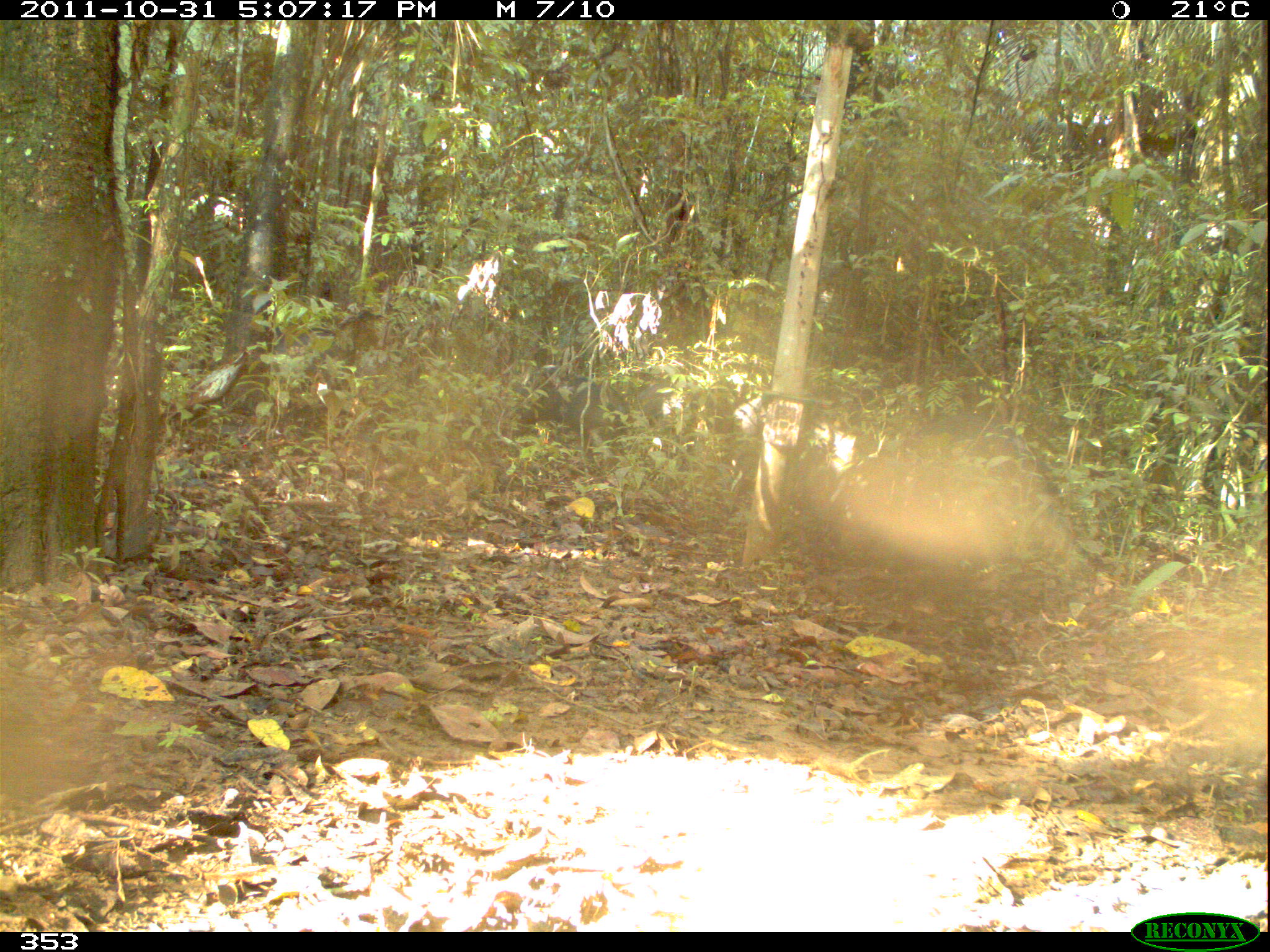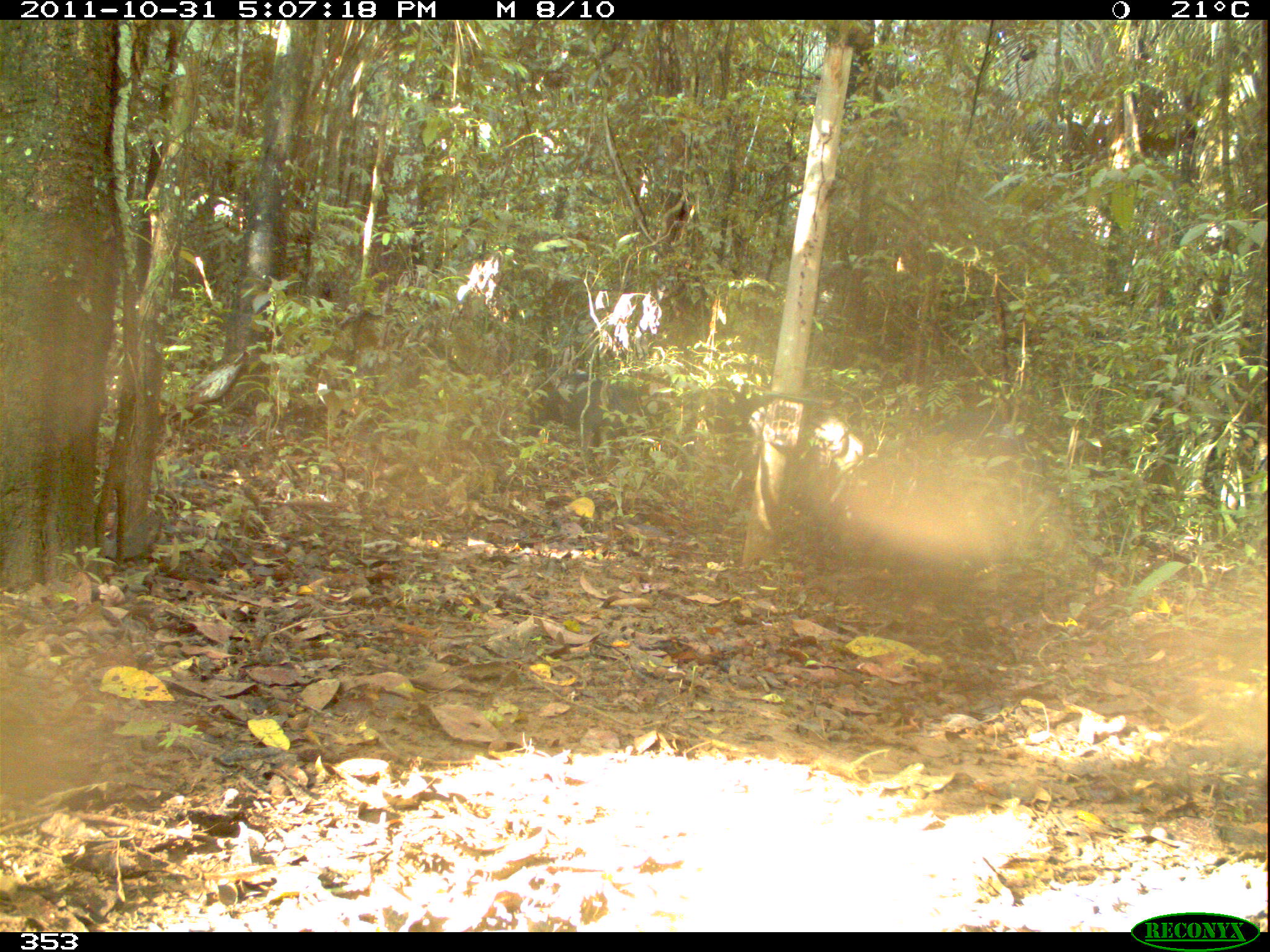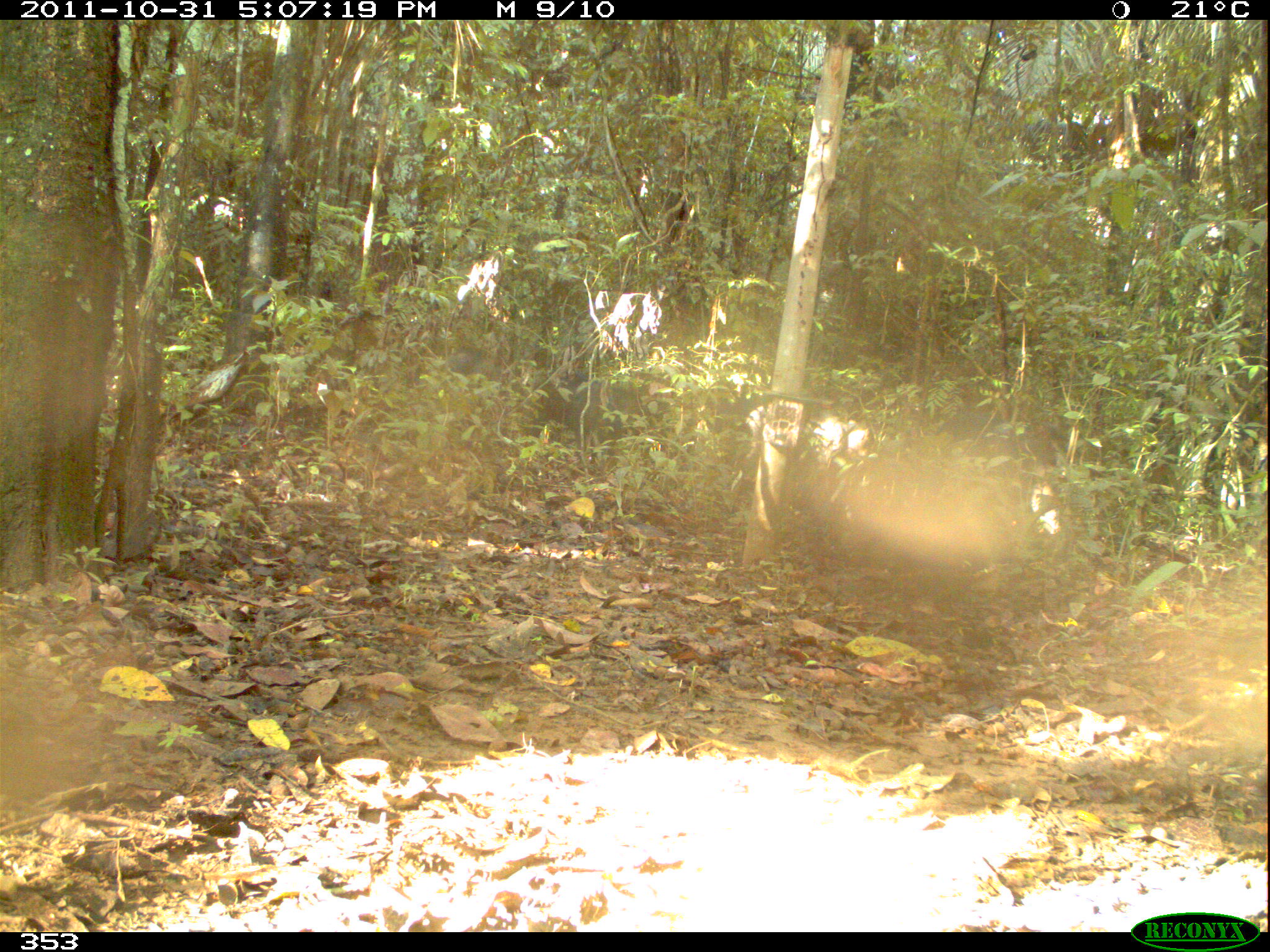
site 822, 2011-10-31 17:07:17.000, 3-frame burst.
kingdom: Animalia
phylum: Chordata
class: Mammalia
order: Artiodactyla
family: Tayassuidae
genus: Tayassu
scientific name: Tayassu pecari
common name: white-lipped peccary